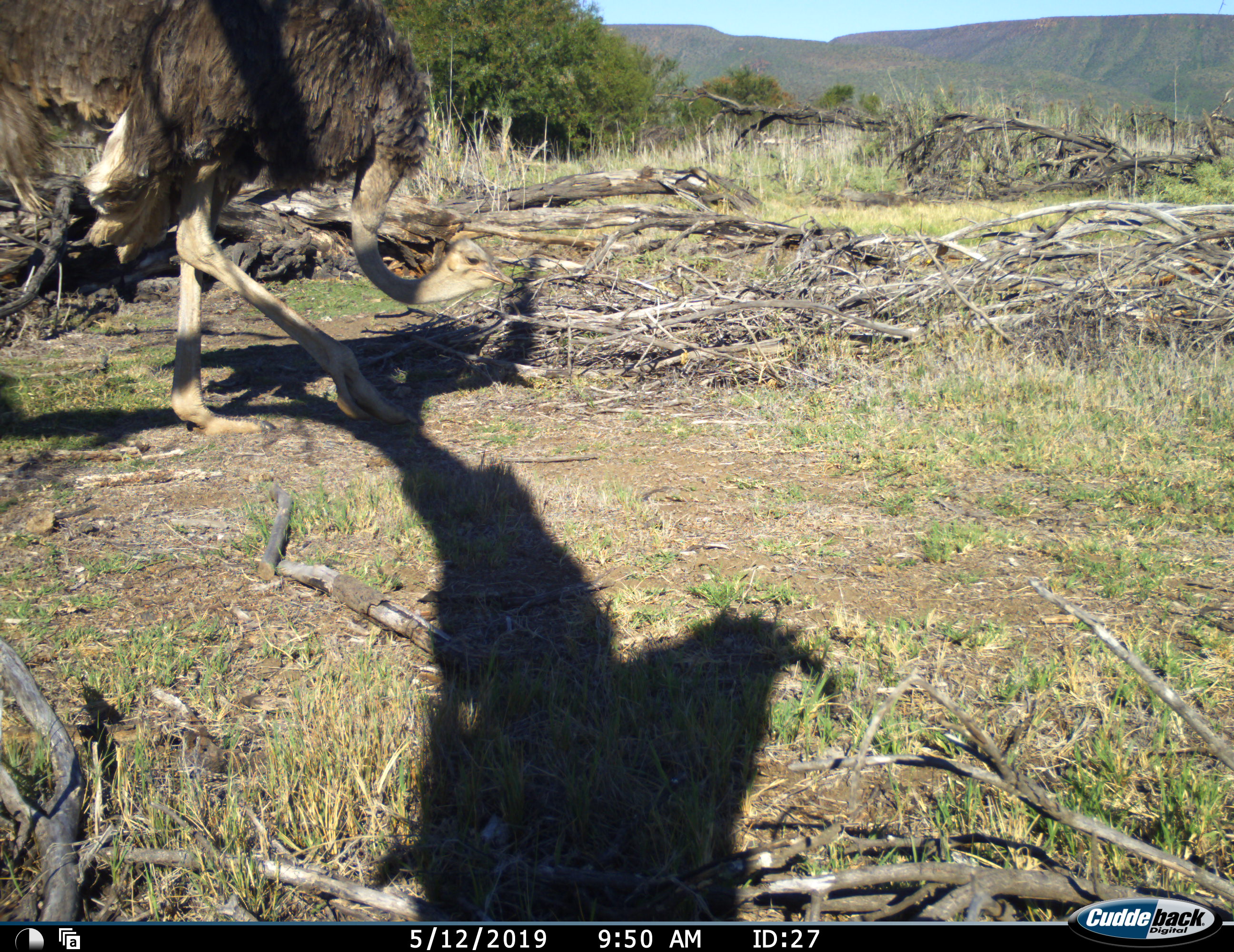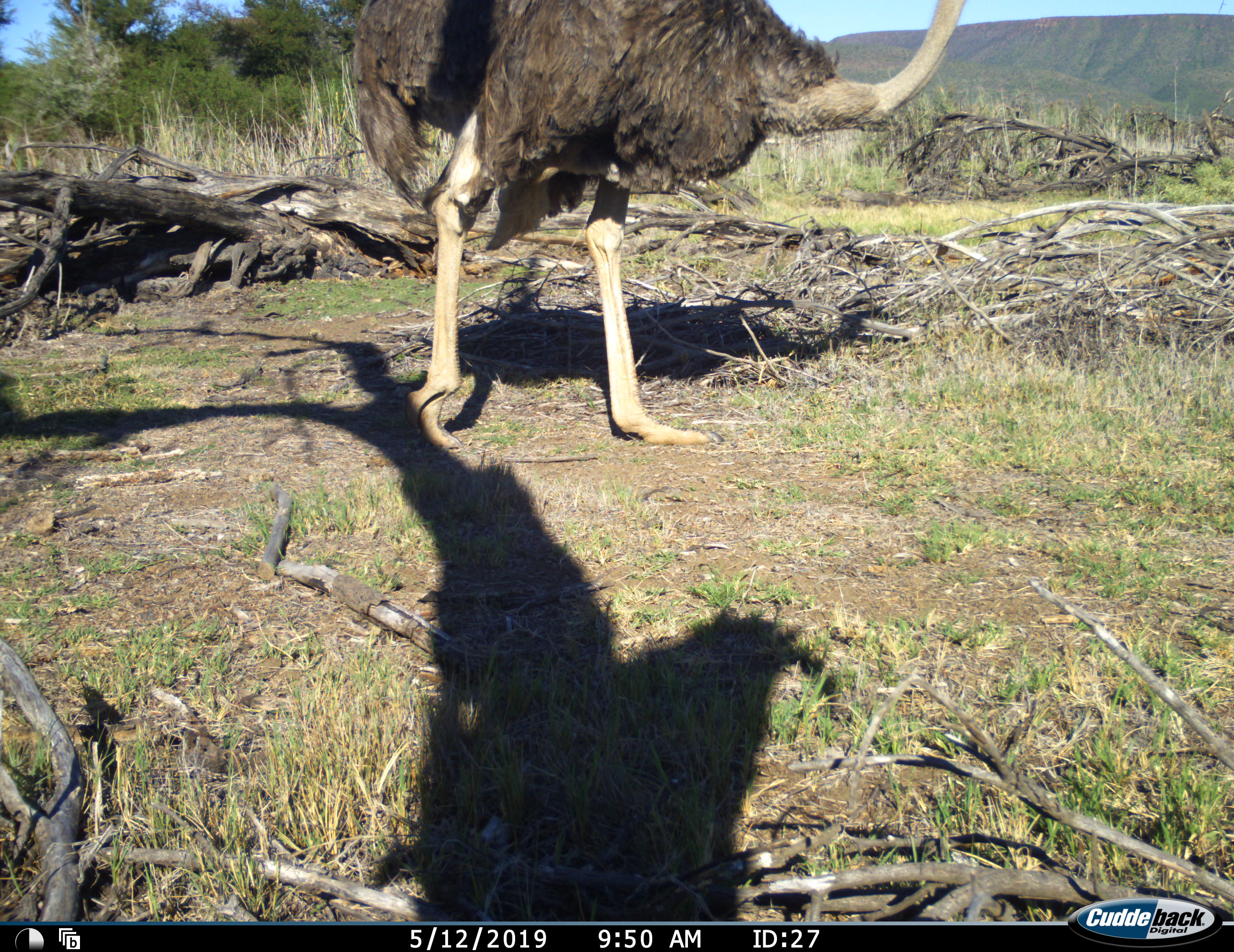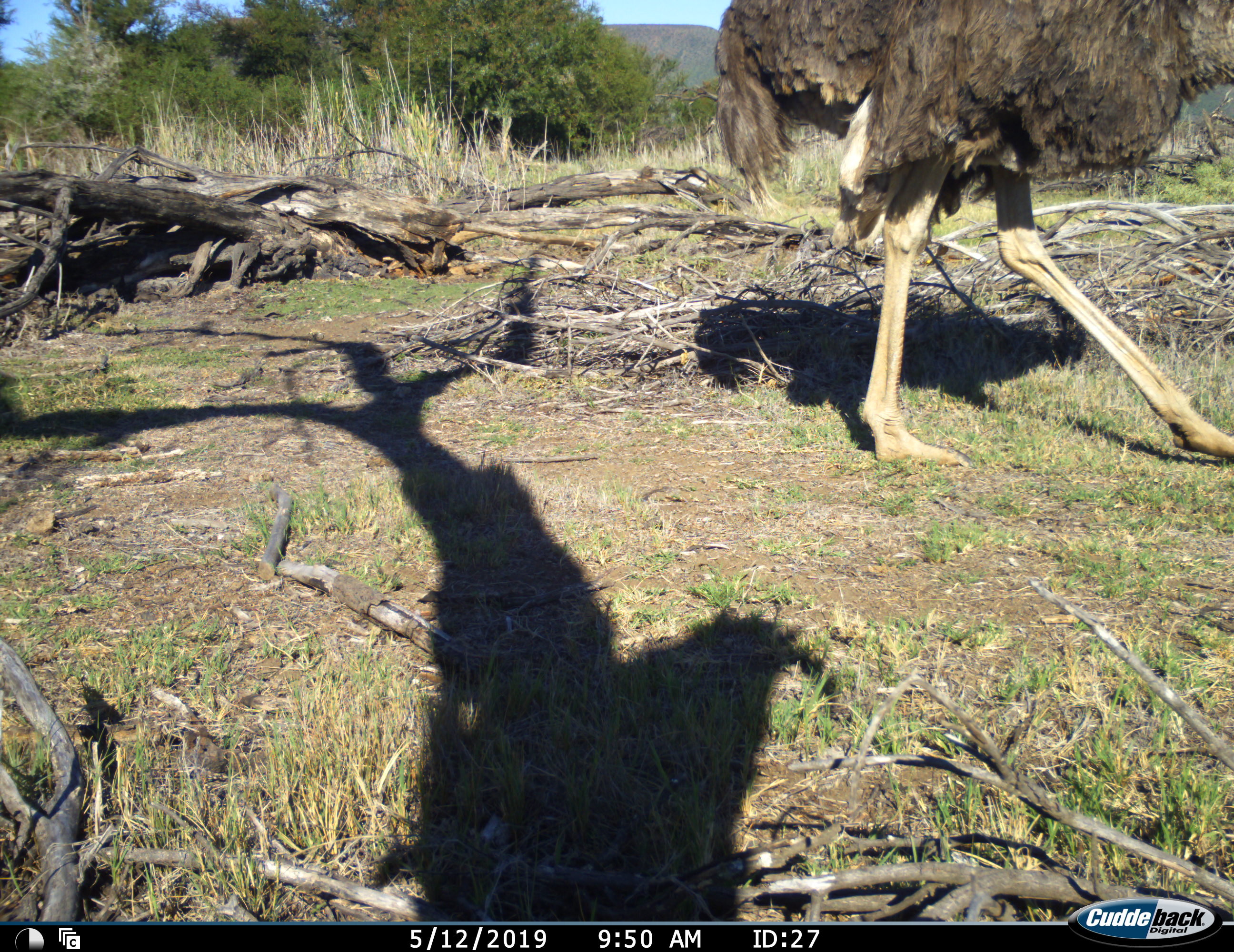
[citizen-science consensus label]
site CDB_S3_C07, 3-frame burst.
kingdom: Animalia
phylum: Chordata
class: Aves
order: Struthioniformes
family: Struthionidae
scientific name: Struthionidae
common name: ostrich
Ostrich (Struthionidae), count 1. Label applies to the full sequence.